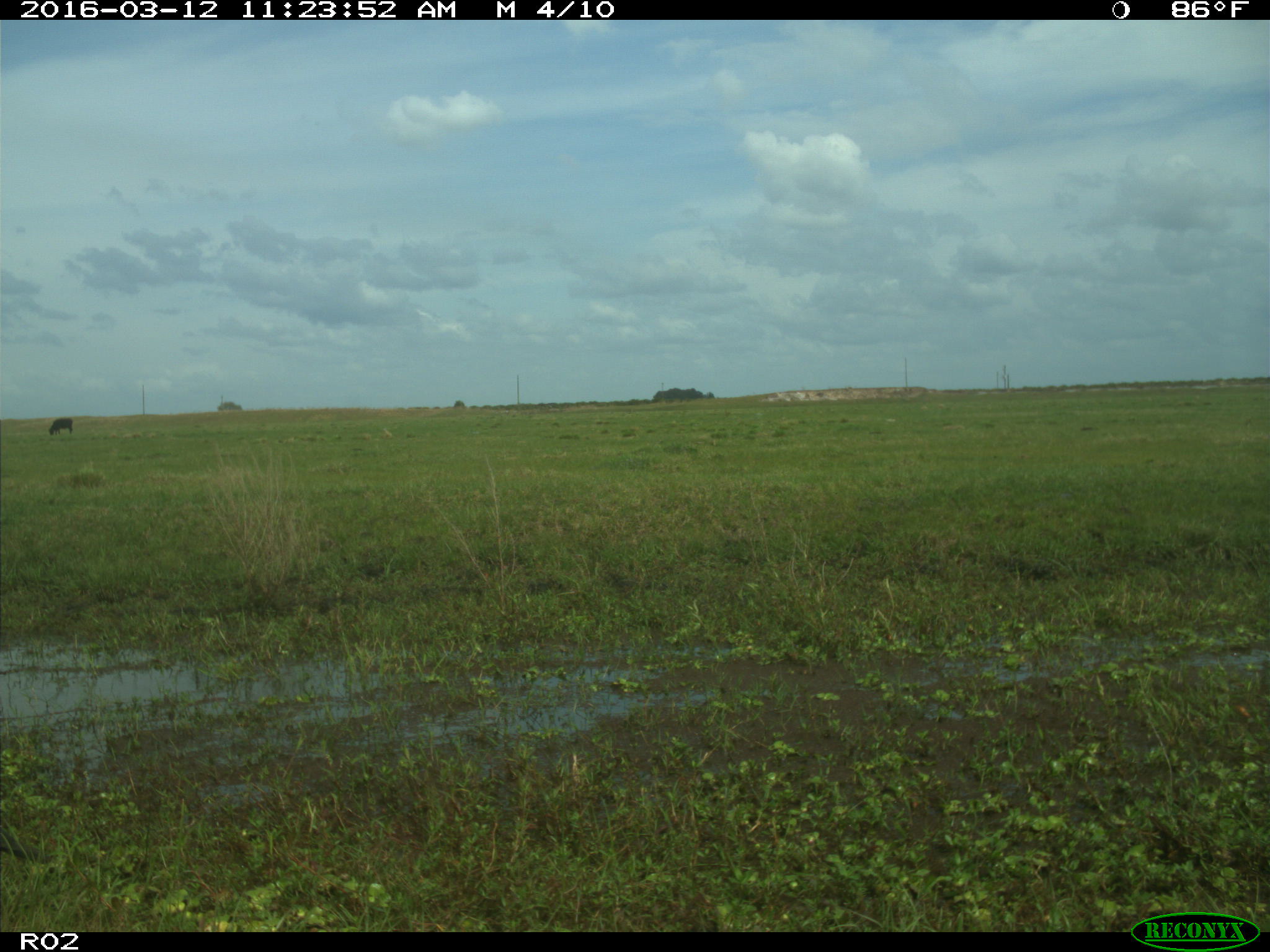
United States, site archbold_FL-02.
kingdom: Animalia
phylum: Chordata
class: Aves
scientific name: Aves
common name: birds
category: unidentified bird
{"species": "unidentified bird (birds) (Aves)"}